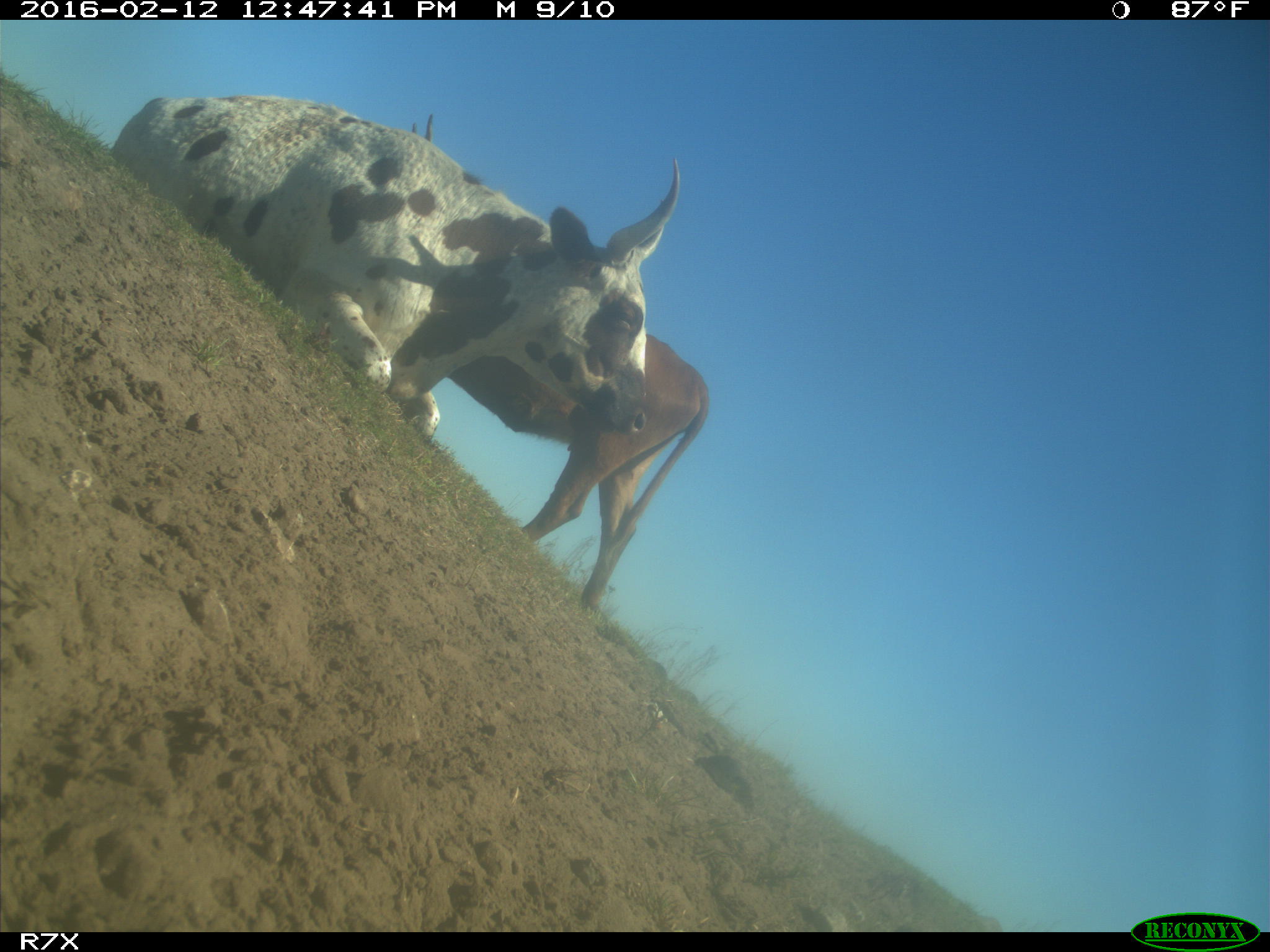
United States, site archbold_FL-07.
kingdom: Animalia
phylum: Chordata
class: Mammalia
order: Artiodactyla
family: Bovidae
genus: Bos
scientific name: Bos taurus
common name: domestic cow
Bos taurus (domestic cow).